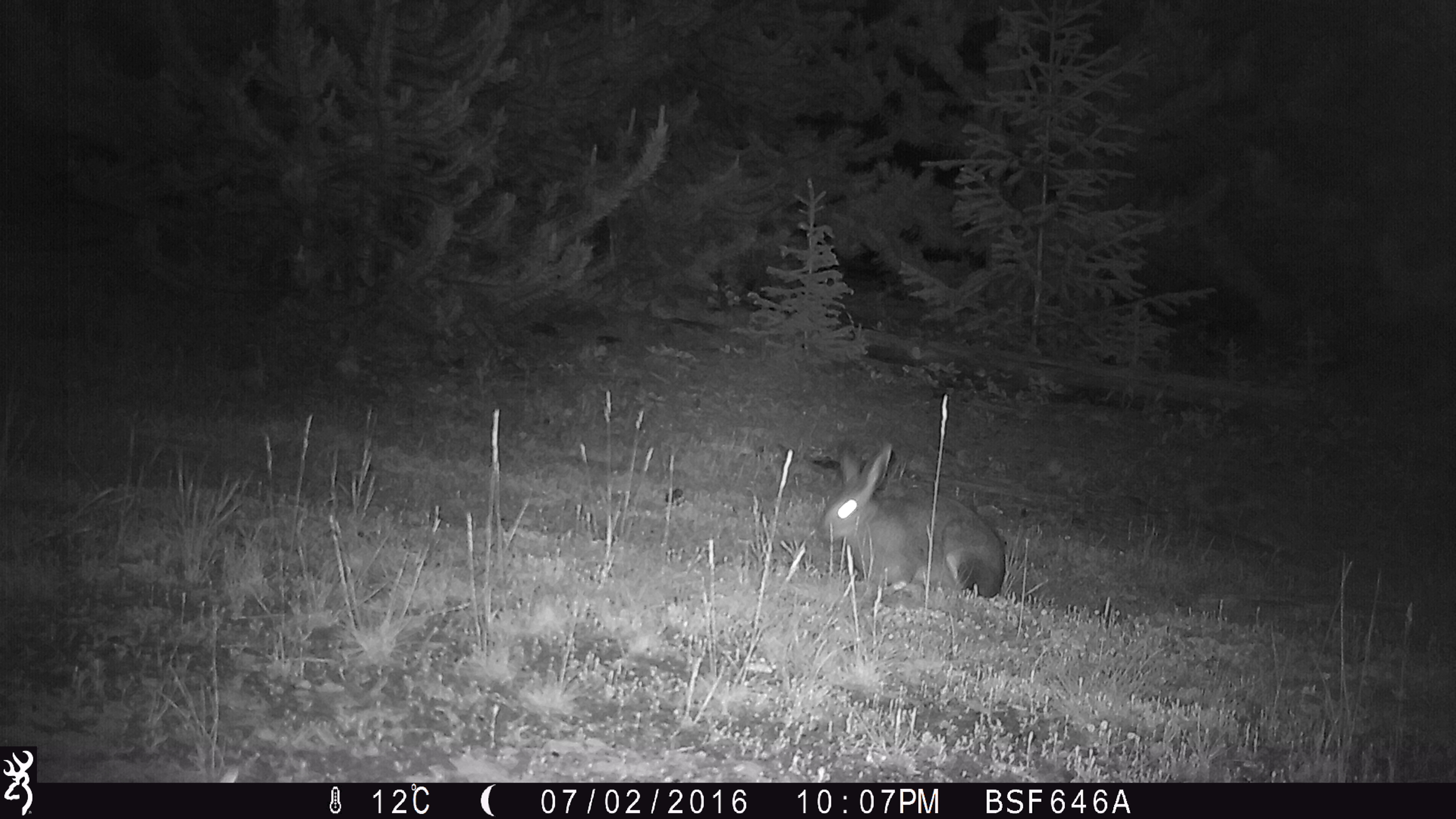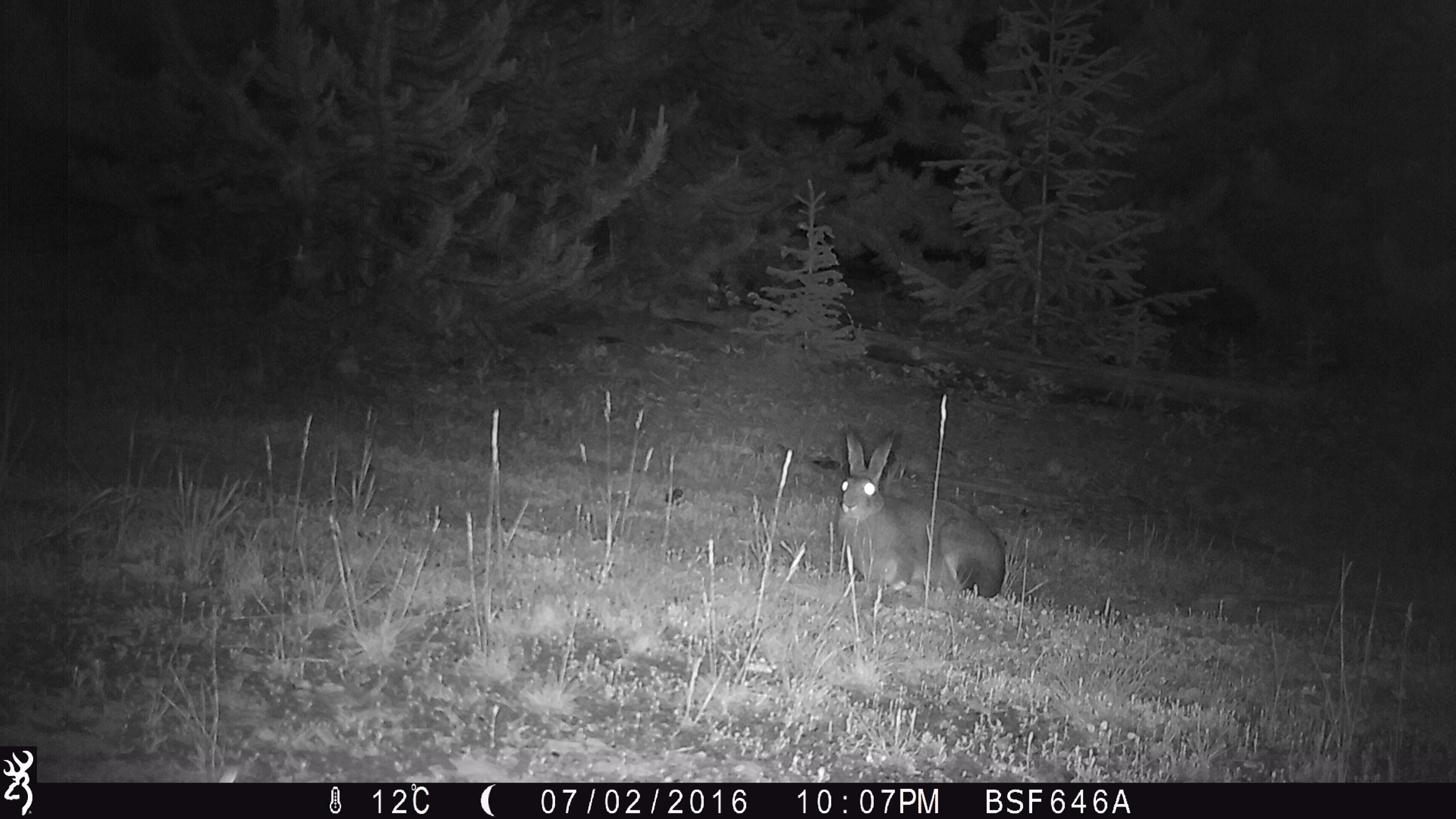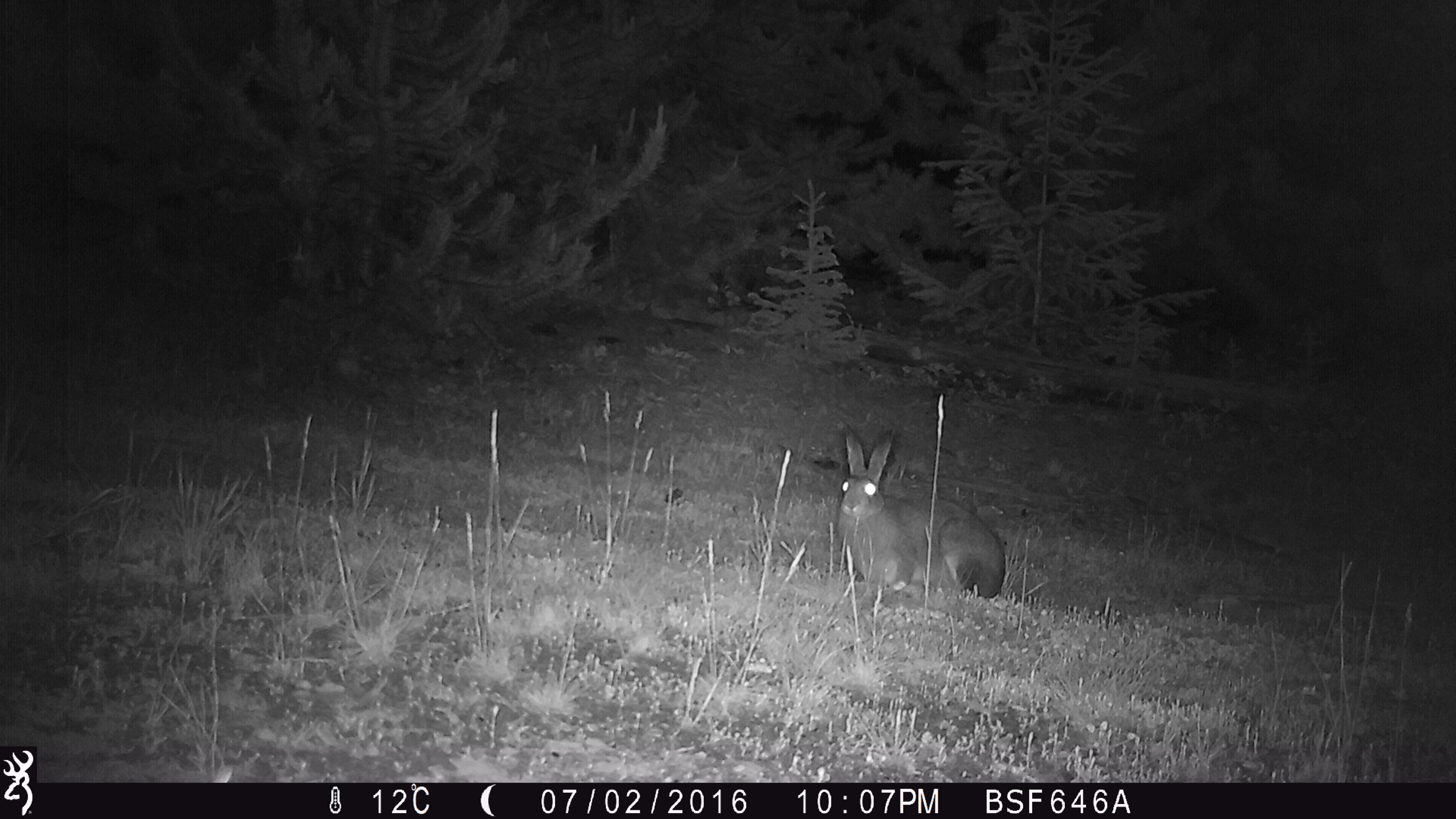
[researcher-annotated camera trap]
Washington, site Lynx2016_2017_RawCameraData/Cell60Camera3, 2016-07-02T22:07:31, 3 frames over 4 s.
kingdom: Animalia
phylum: Chordata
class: Mammalia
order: Lagomorpha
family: Leporidae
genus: Lepus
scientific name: Lepus americanus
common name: snowshoe hare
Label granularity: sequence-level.